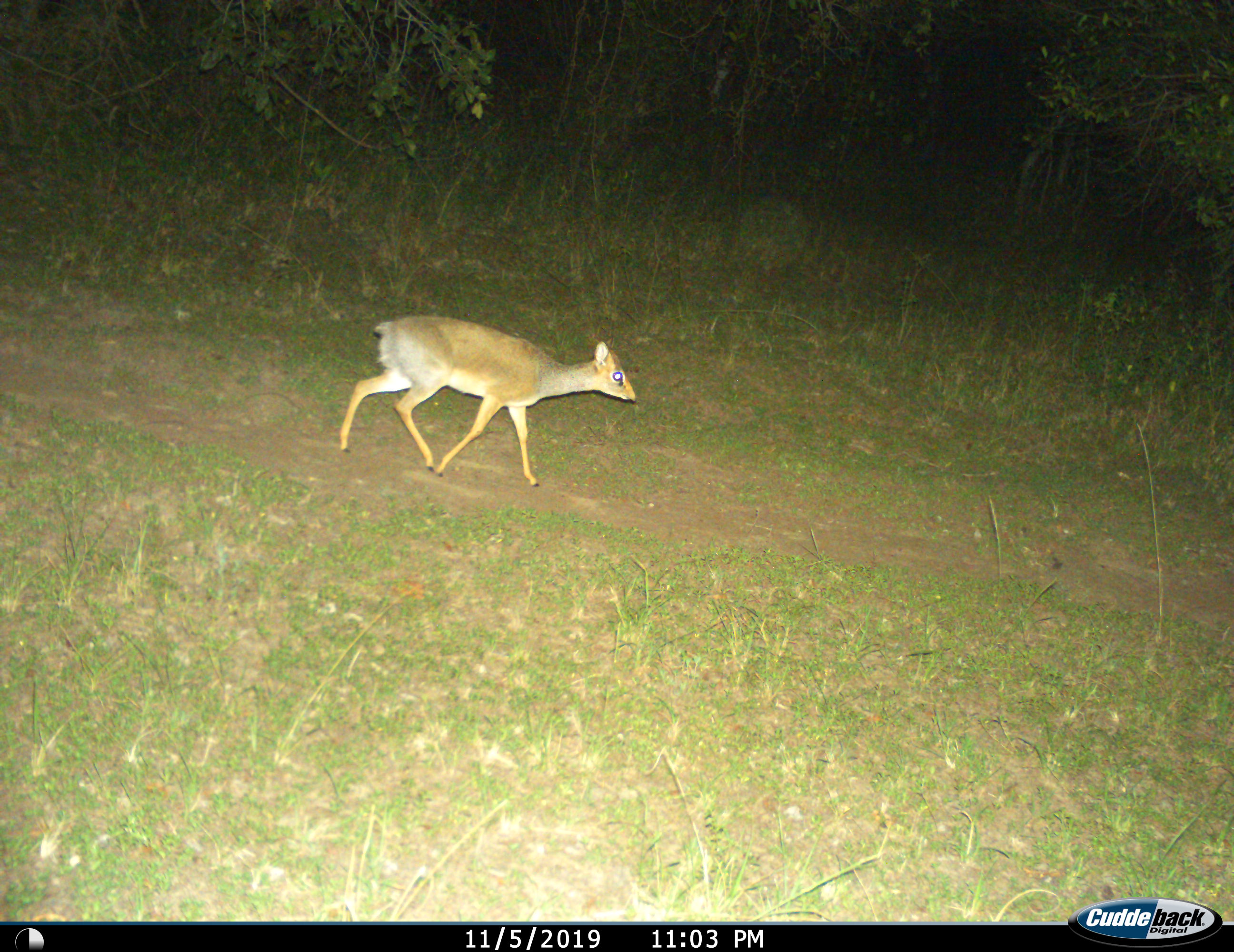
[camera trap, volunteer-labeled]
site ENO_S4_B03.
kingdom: Animalia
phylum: Chordata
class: Mammalia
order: Artiodactyla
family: Bovidae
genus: Madoqua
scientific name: Madoqua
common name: dik-dik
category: dikdik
Dikdik (dik-dik) (Madoqua), count 1. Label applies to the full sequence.